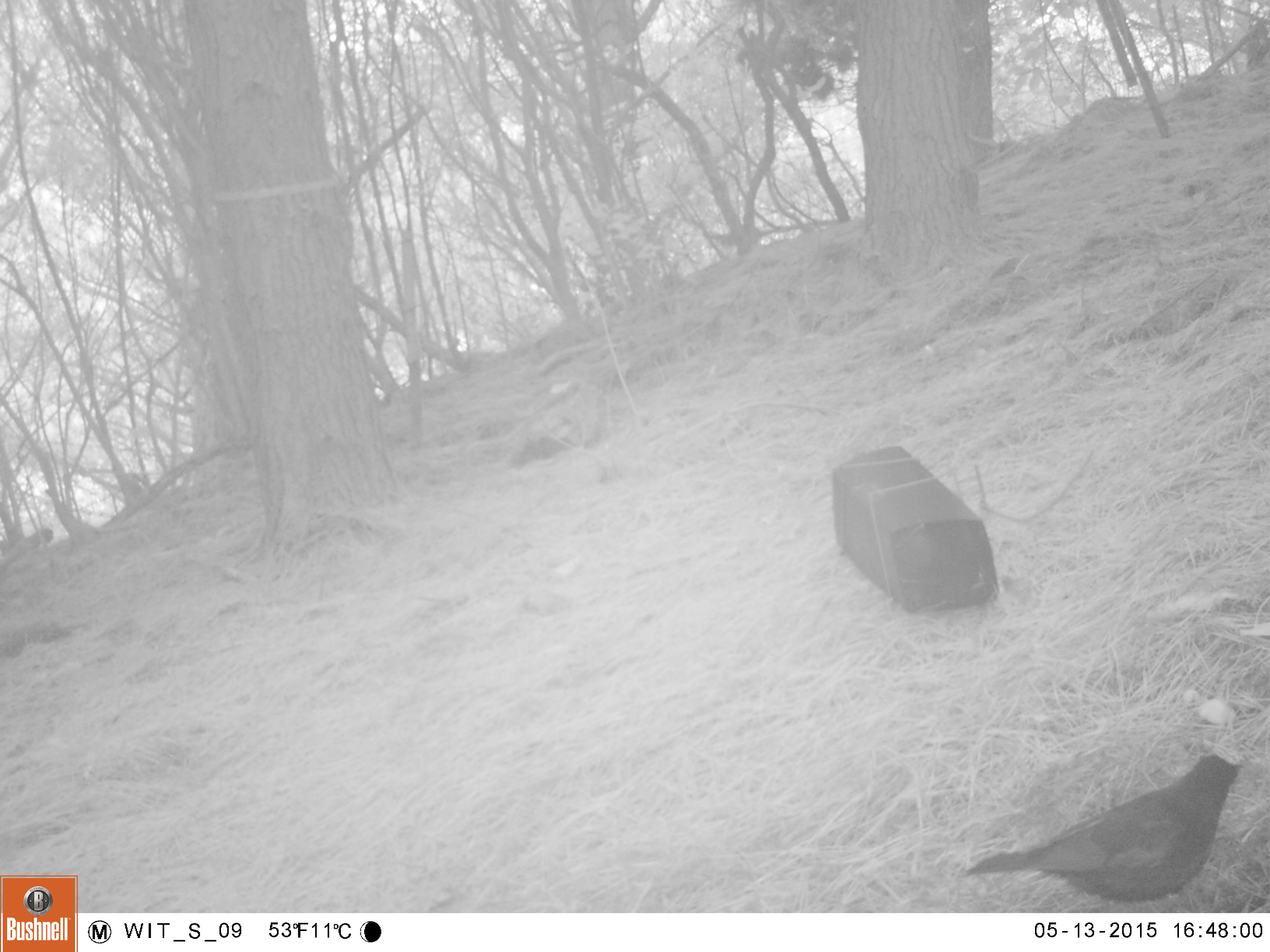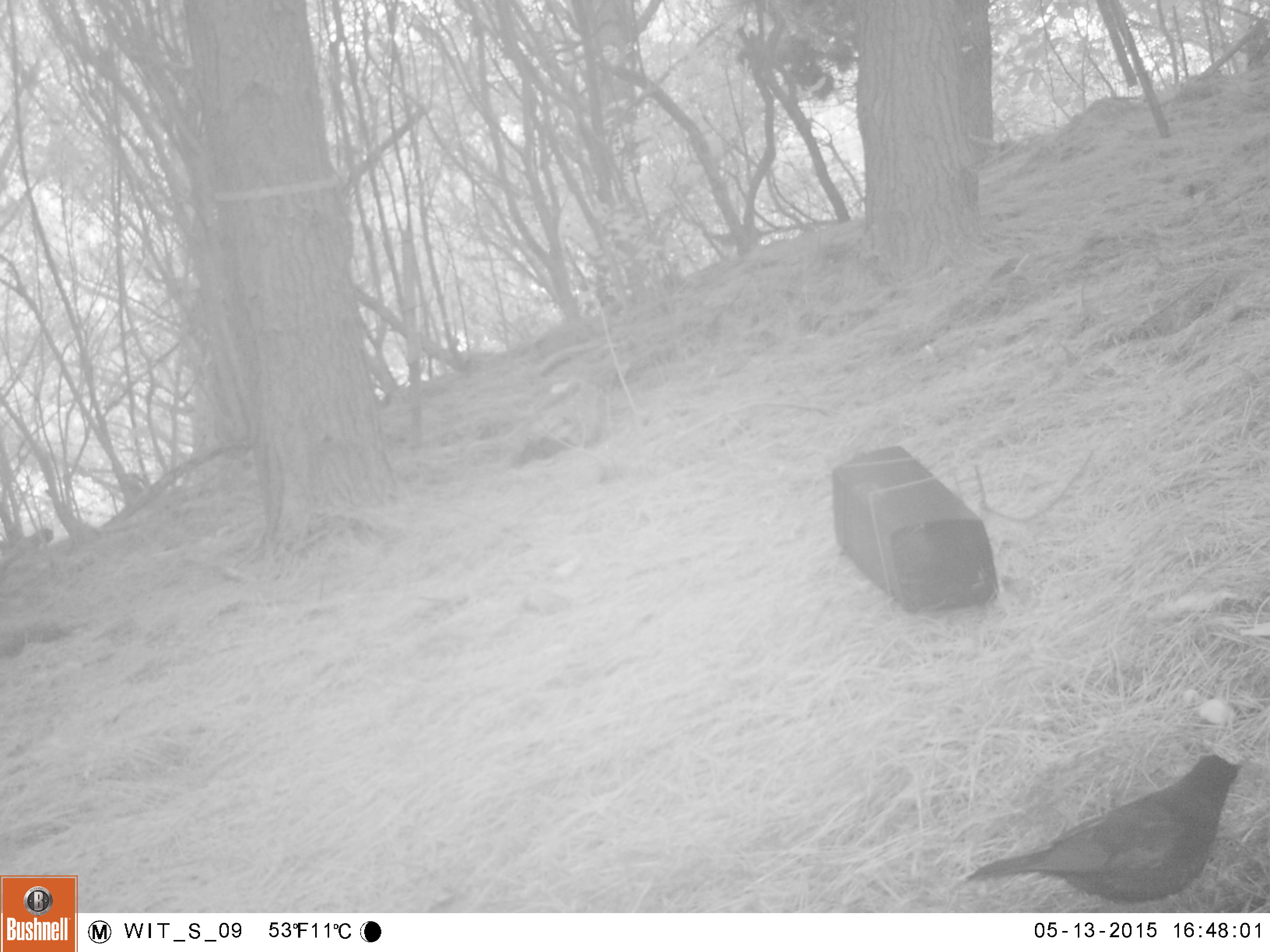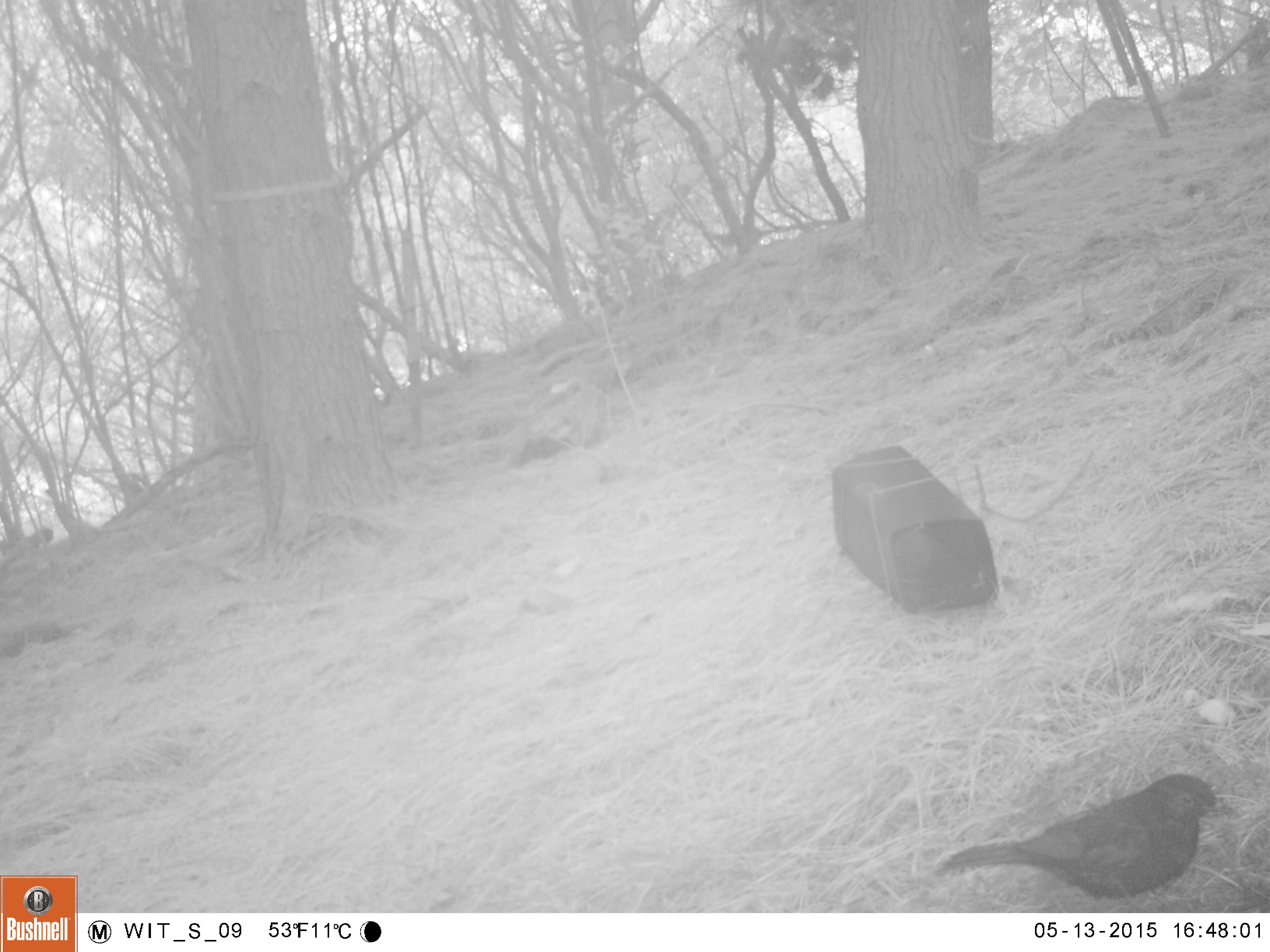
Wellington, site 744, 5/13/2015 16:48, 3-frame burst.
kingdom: Animalia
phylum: Chordata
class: Aves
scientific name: Aves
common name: bird